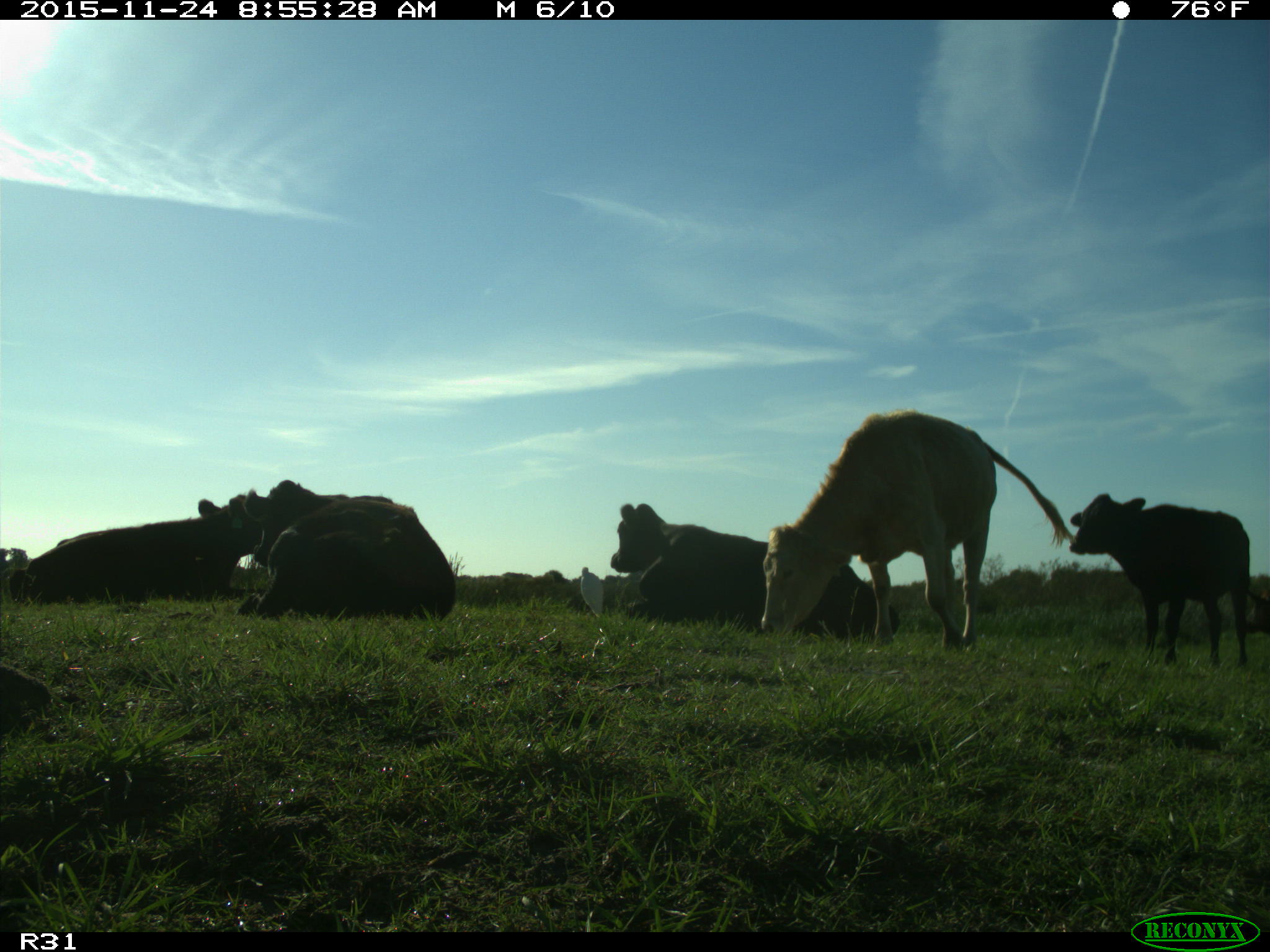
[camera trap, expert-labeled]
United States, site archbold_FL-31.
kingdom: Animalia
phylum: Chordata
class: Mammalia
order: Artiodactyla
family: Bovidae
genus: Bos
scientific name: Bos taurus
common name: domestic cow